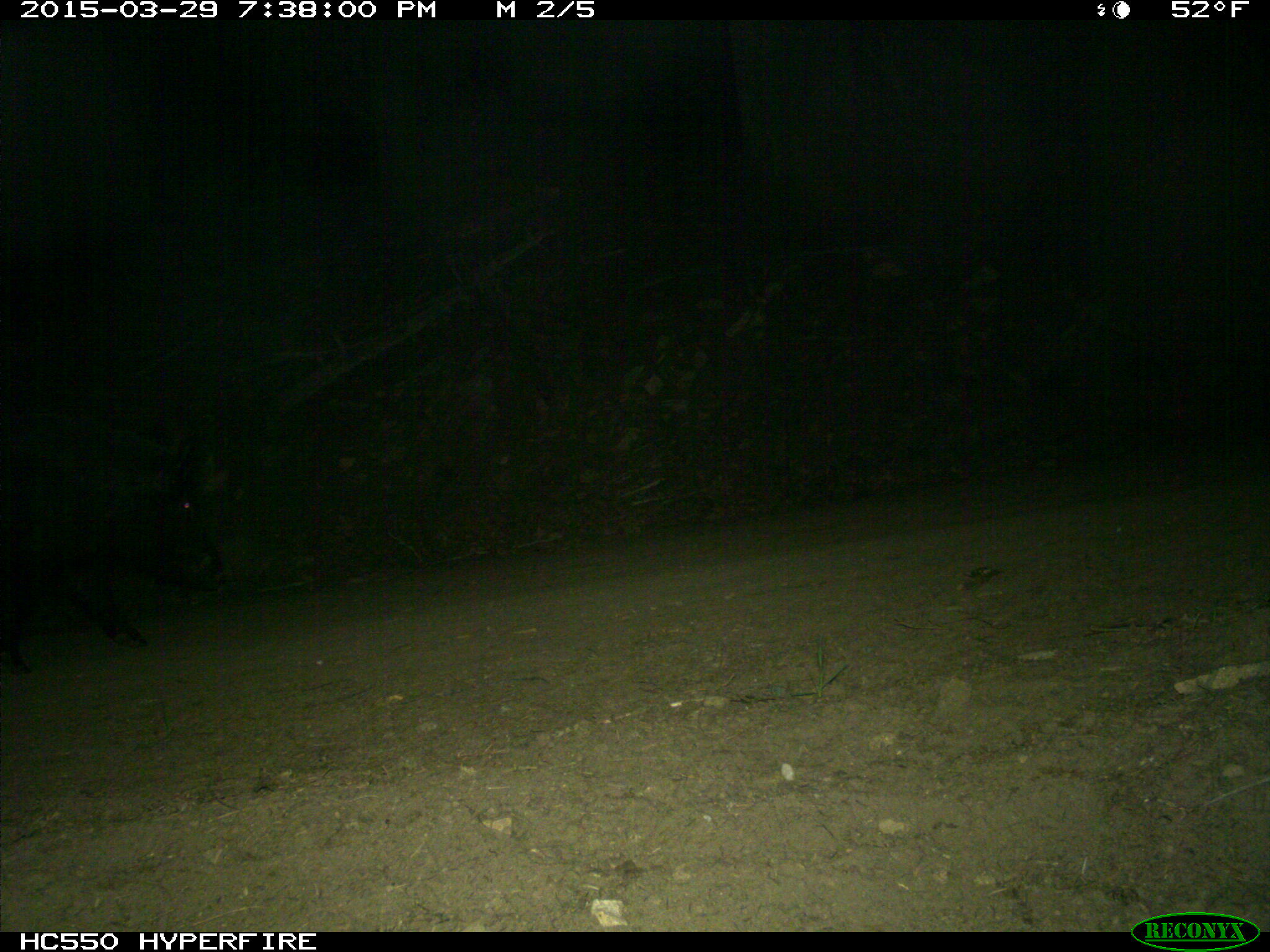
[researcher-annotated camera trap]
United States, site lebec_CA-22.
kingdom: Animalia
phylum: Chordata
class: Mammalia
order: Artiodactyla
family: Suidae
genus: Sus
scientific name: Sus scrofa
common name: wild boar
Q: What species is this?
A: Sus scrofa (wild boar).